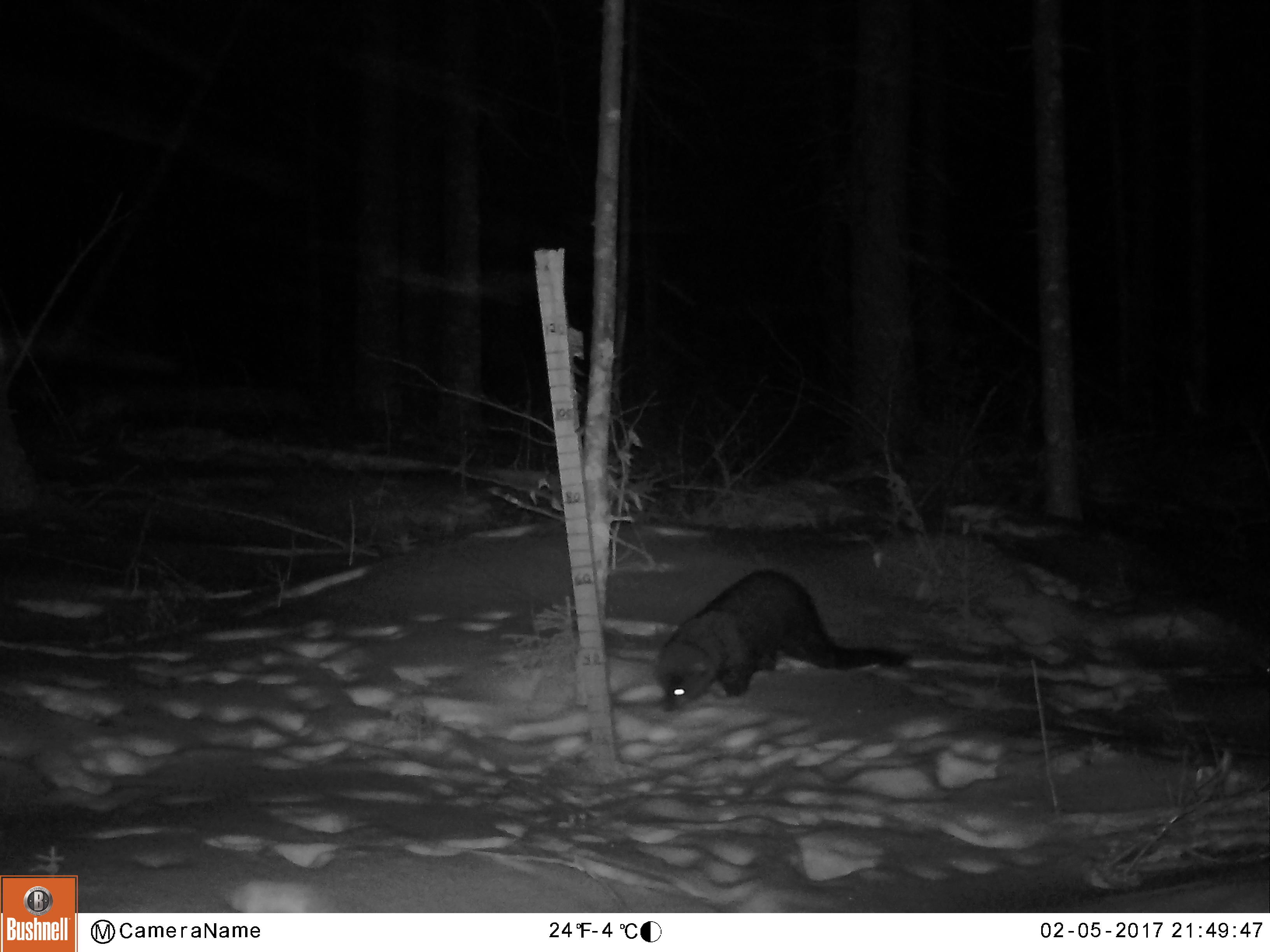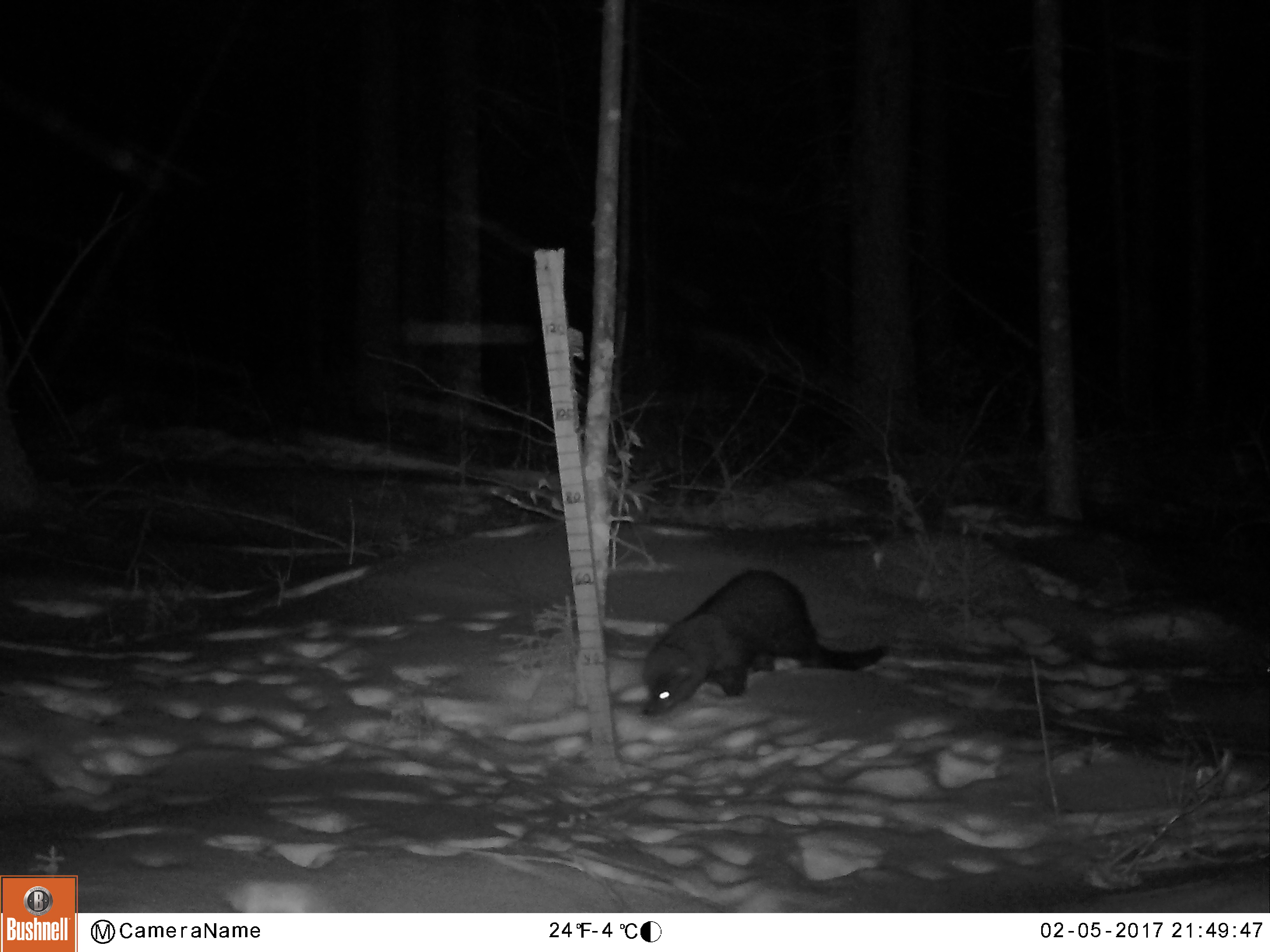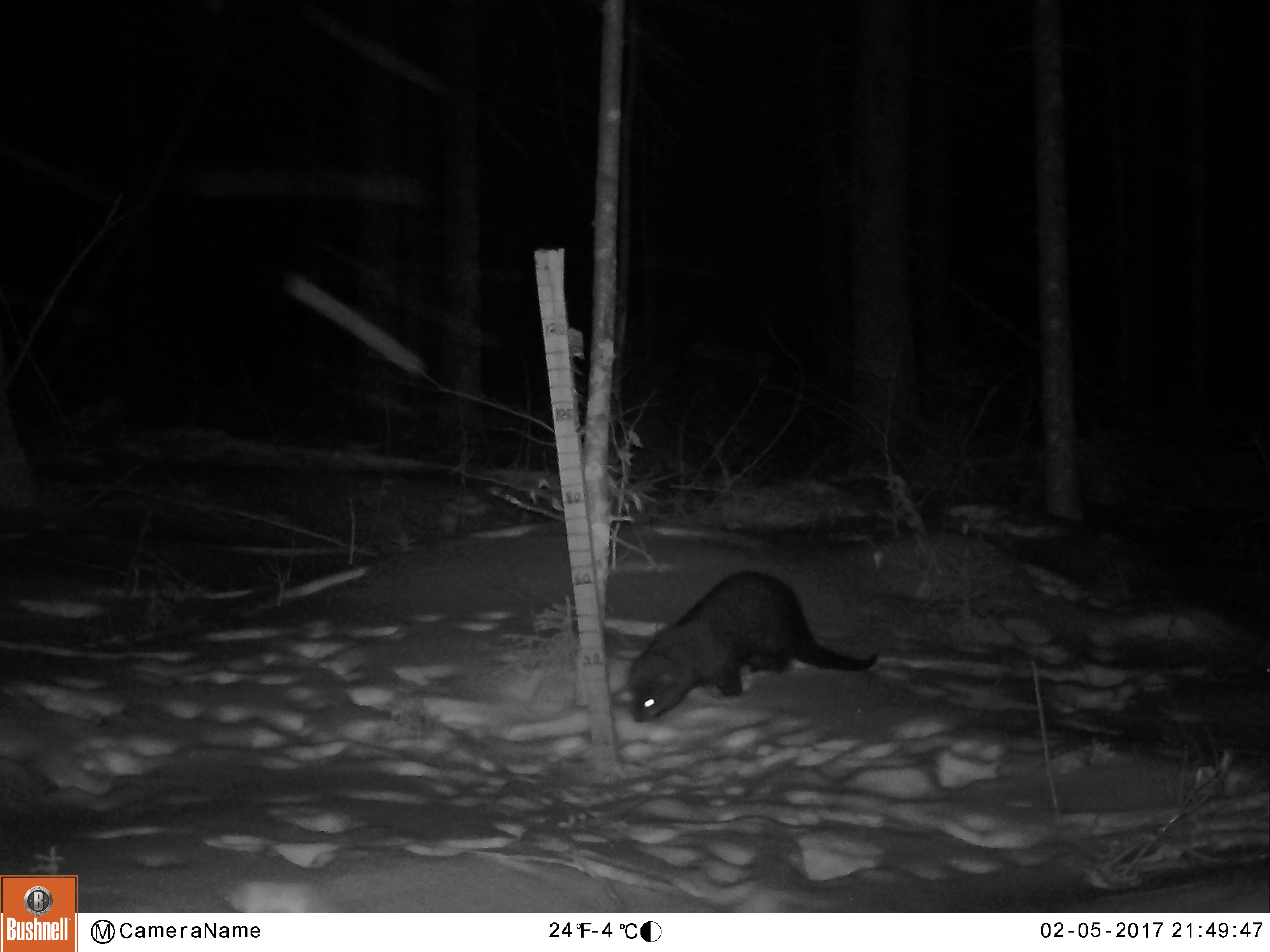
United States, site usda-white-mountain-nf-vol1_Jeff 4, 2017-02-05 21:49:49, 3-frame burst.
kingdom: Animalia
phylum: Chordata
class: Mammalia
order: Carnivora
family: Mustelidae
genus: Pekania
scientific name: Pekania pennanti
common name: fisher